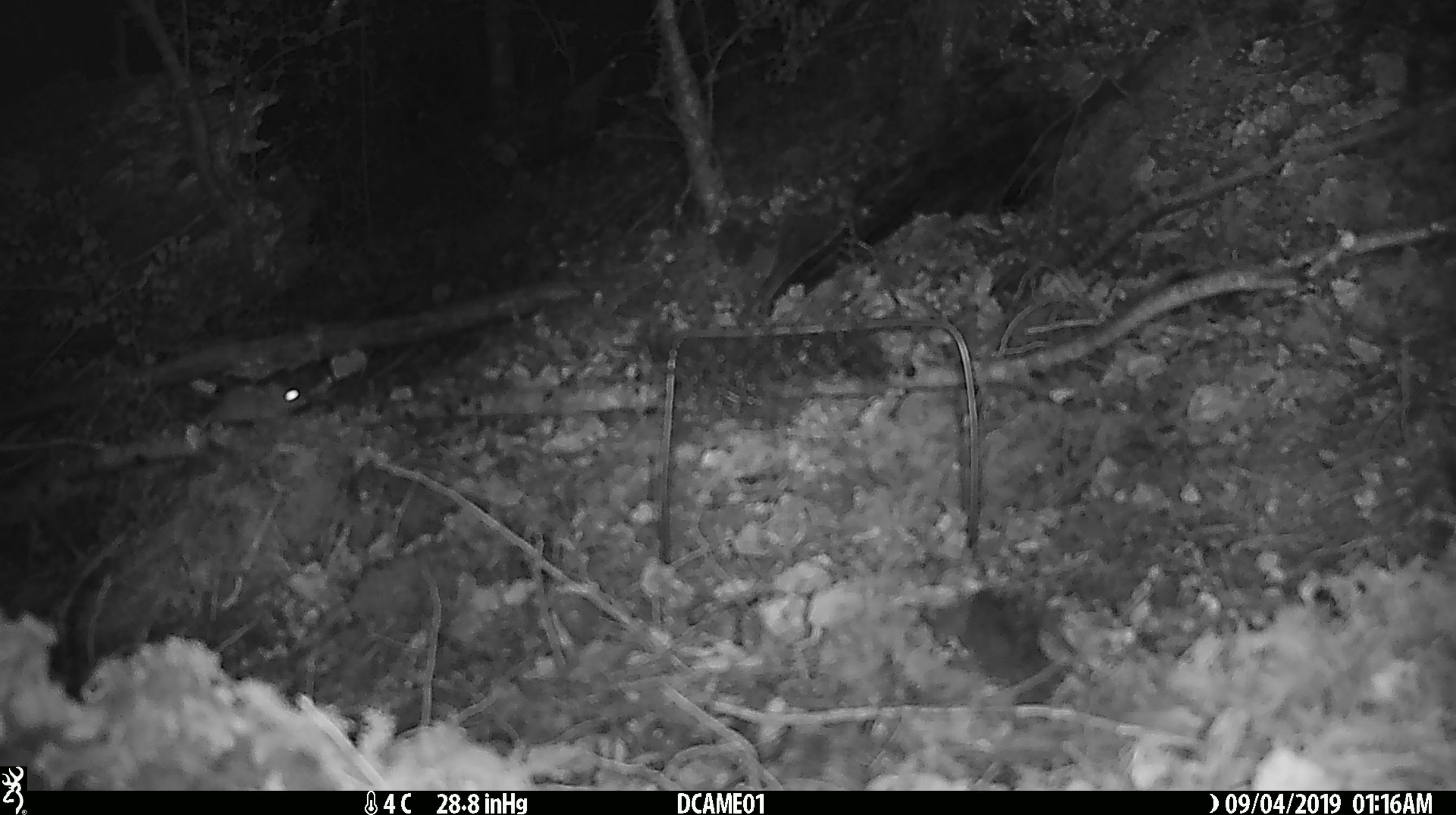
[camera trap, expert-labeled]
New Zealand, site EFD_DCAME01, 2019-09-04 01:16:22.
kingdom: Animalia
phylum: Chordata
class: Mammalia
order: Rodentia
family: Muridae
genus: Mus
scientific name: Mus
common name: mouse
Mouse (Mus).